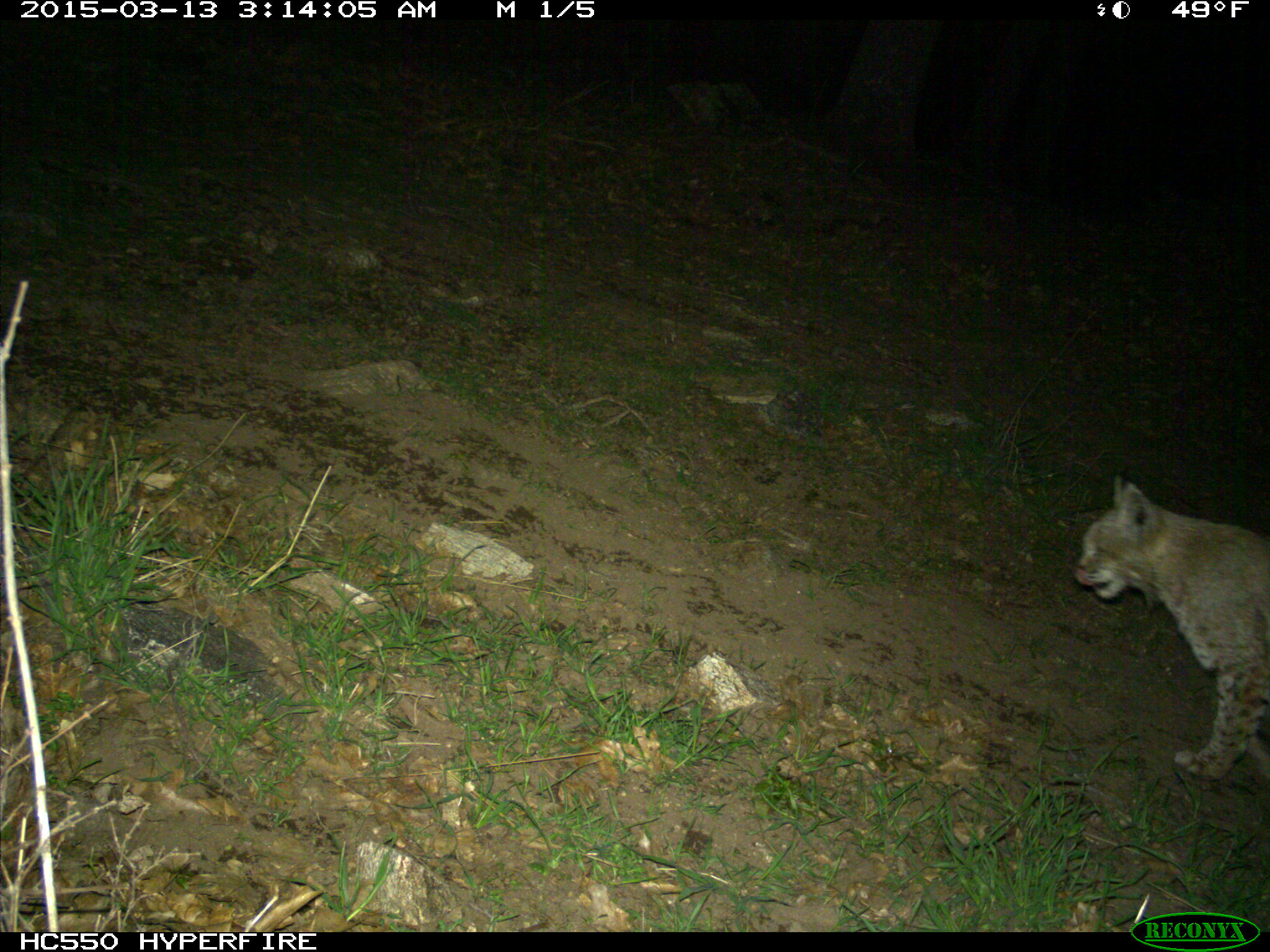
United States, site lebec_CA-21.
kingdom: Animalia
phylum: Chordata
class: Mammalia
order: Carnivora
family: Felidae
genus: Lynx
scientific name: Lynx rufus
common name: bobcat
Lynx rufus (bobcat).